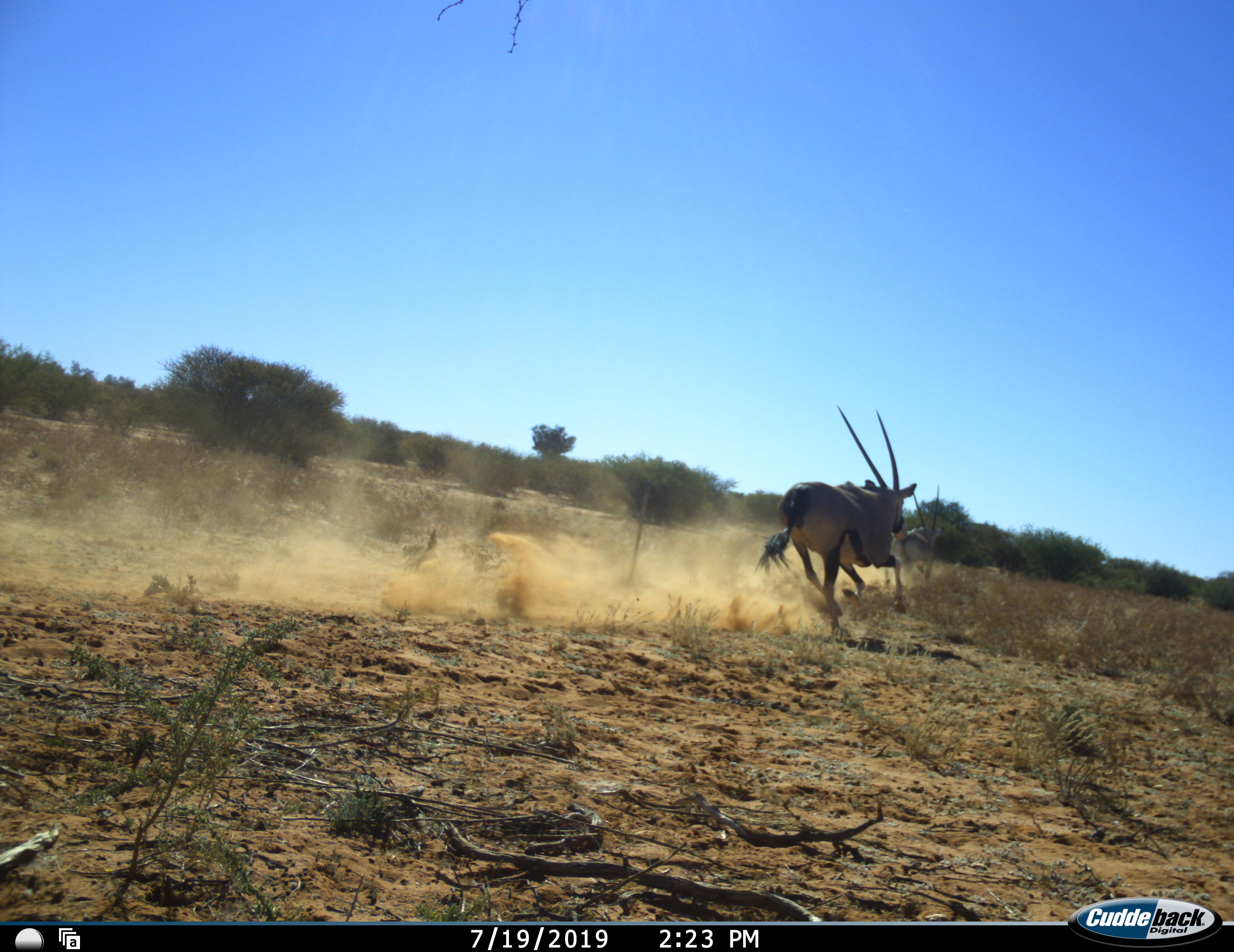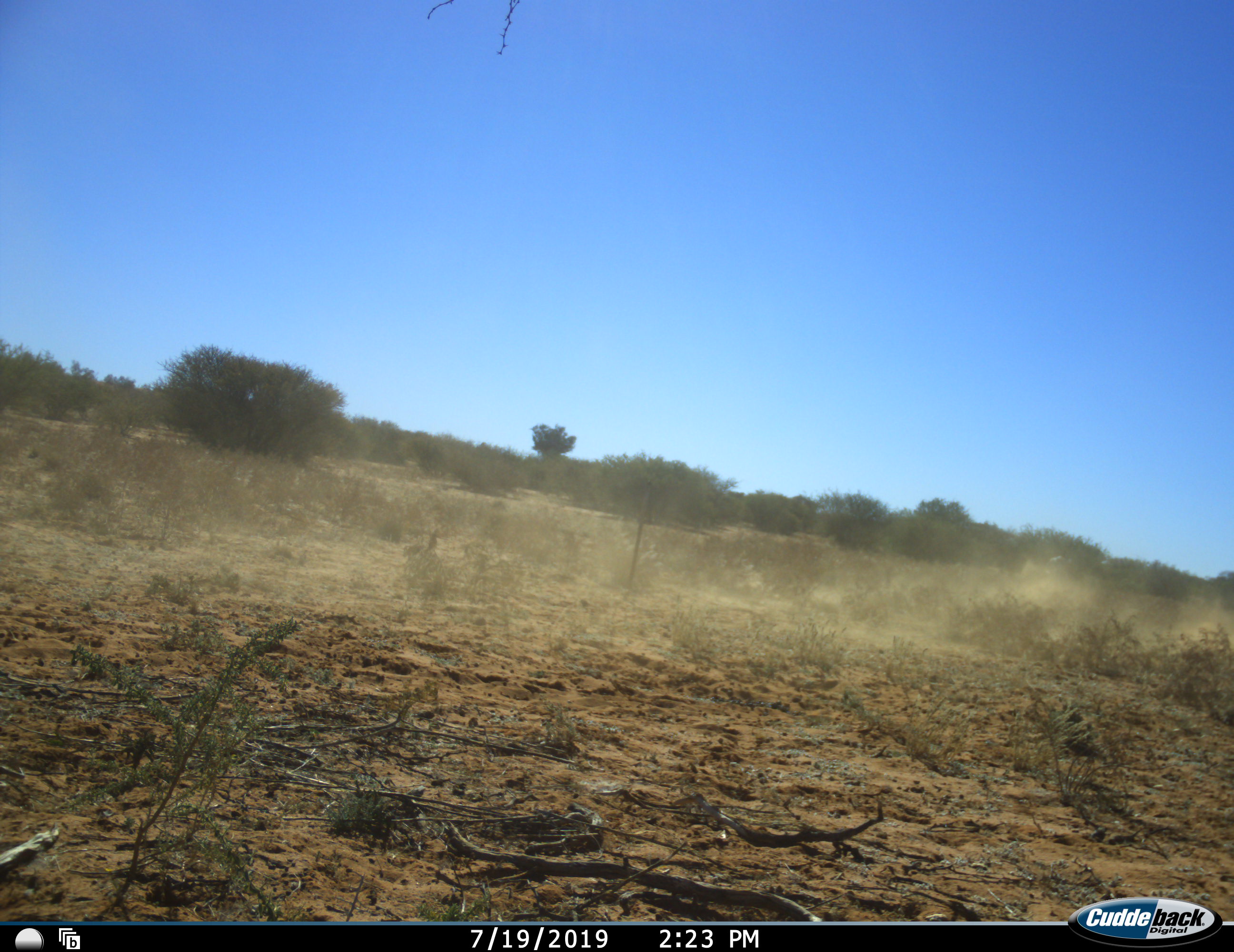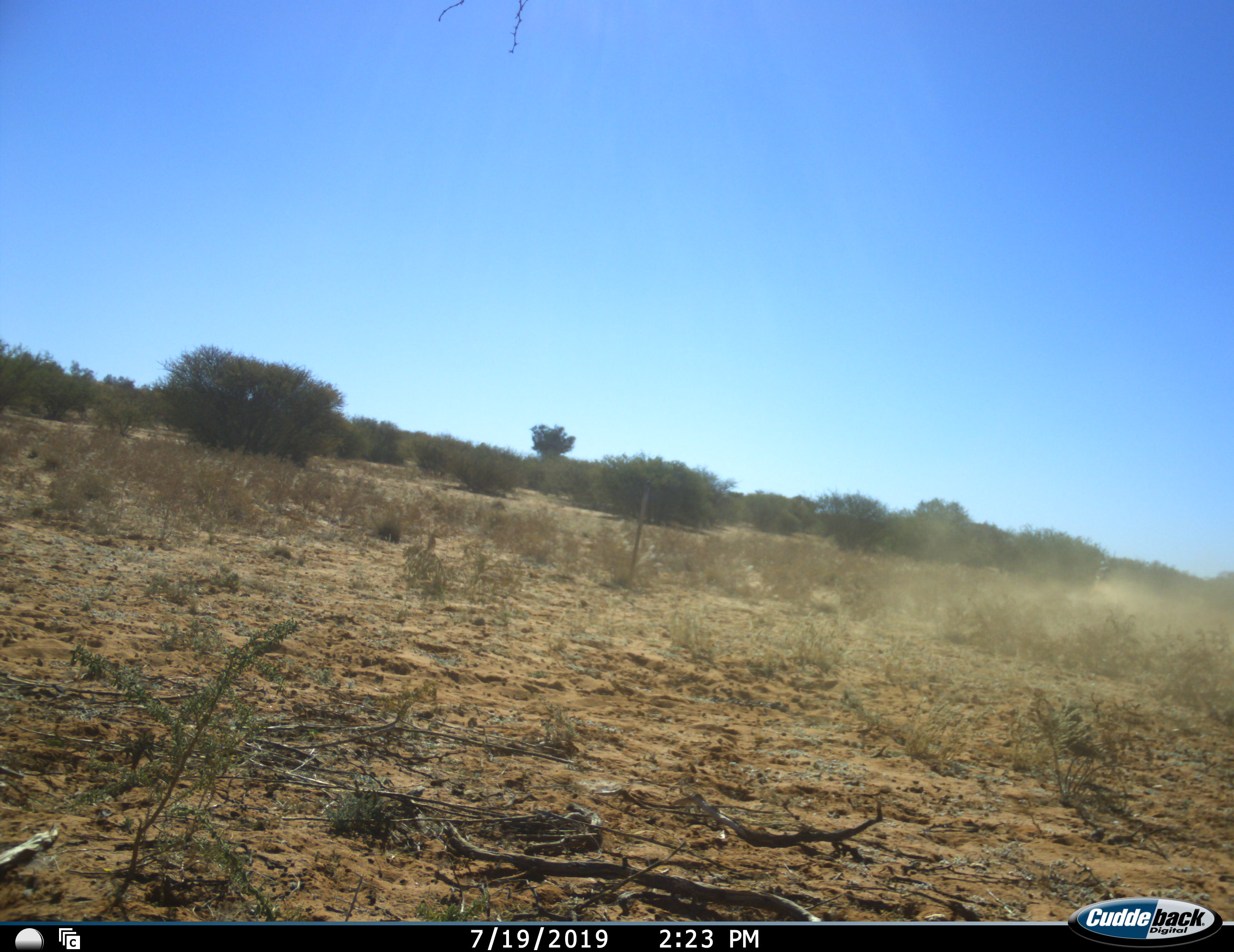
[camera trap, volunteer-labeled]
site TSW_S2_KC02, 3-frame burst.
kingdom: Animalia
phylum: Chordata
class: Mammalia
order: Artiodactyla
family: Bovidae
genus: Oryx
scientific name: Oryx gazella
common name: gemsbok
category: oryx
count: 1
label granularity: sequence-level